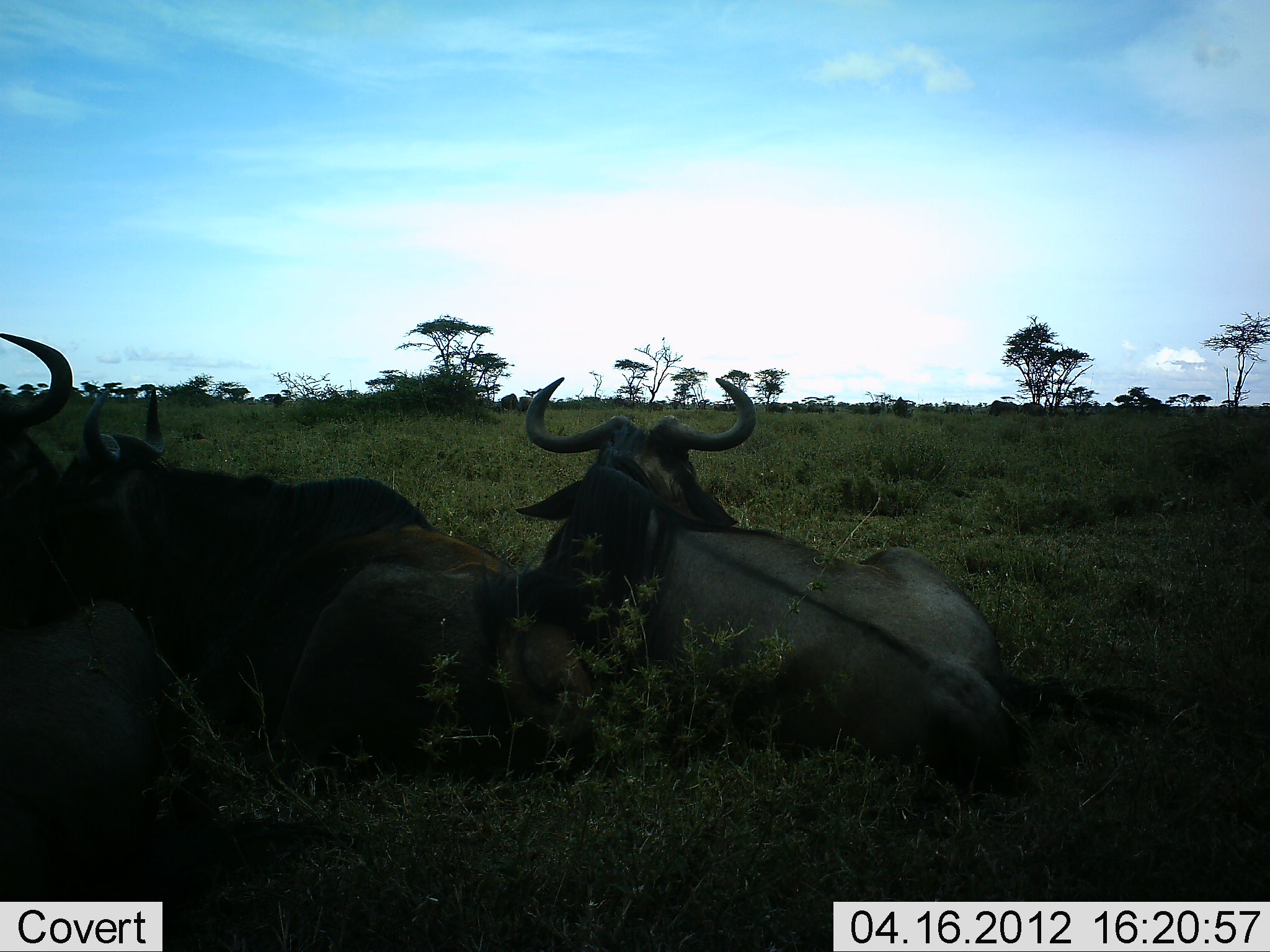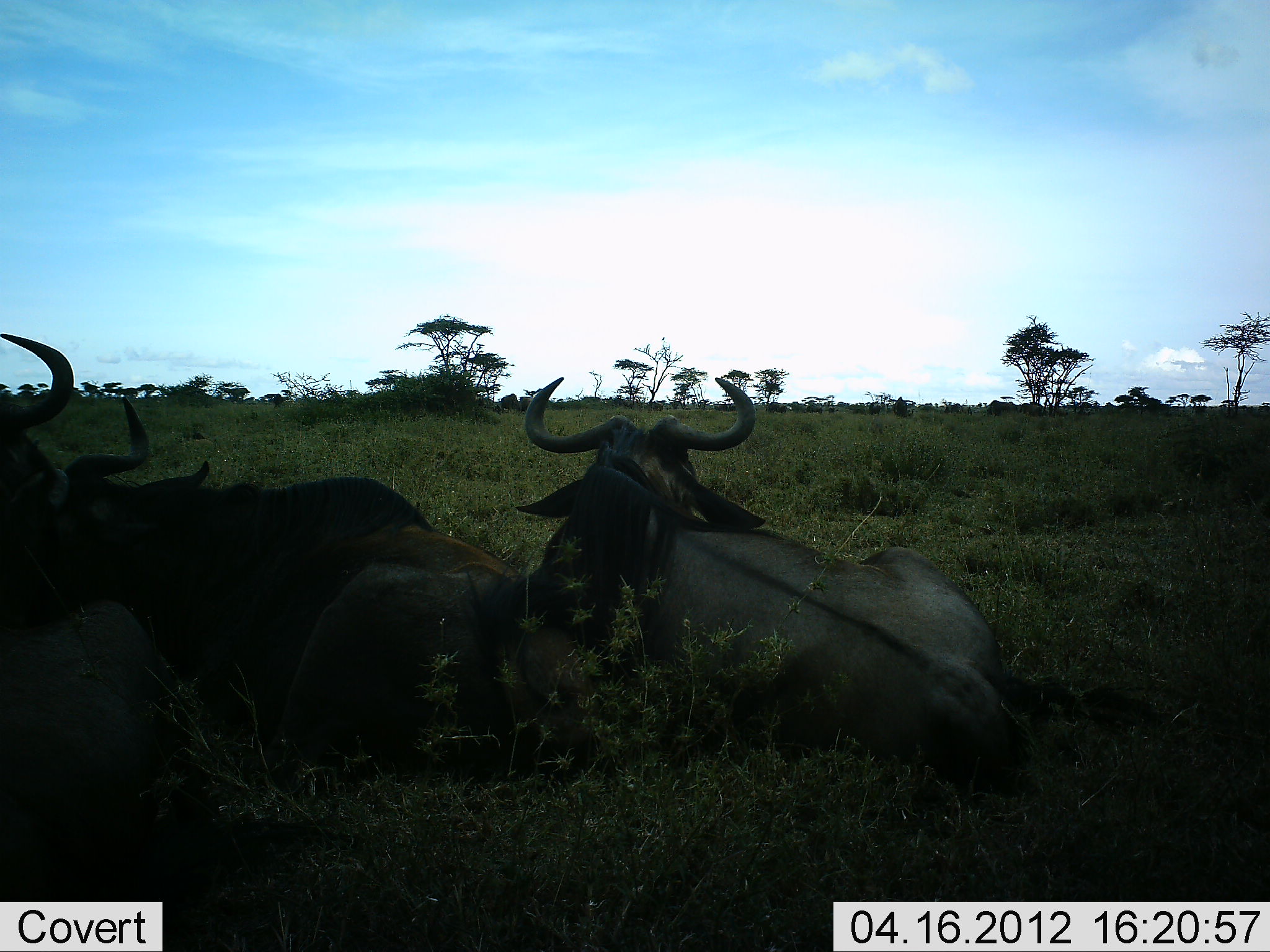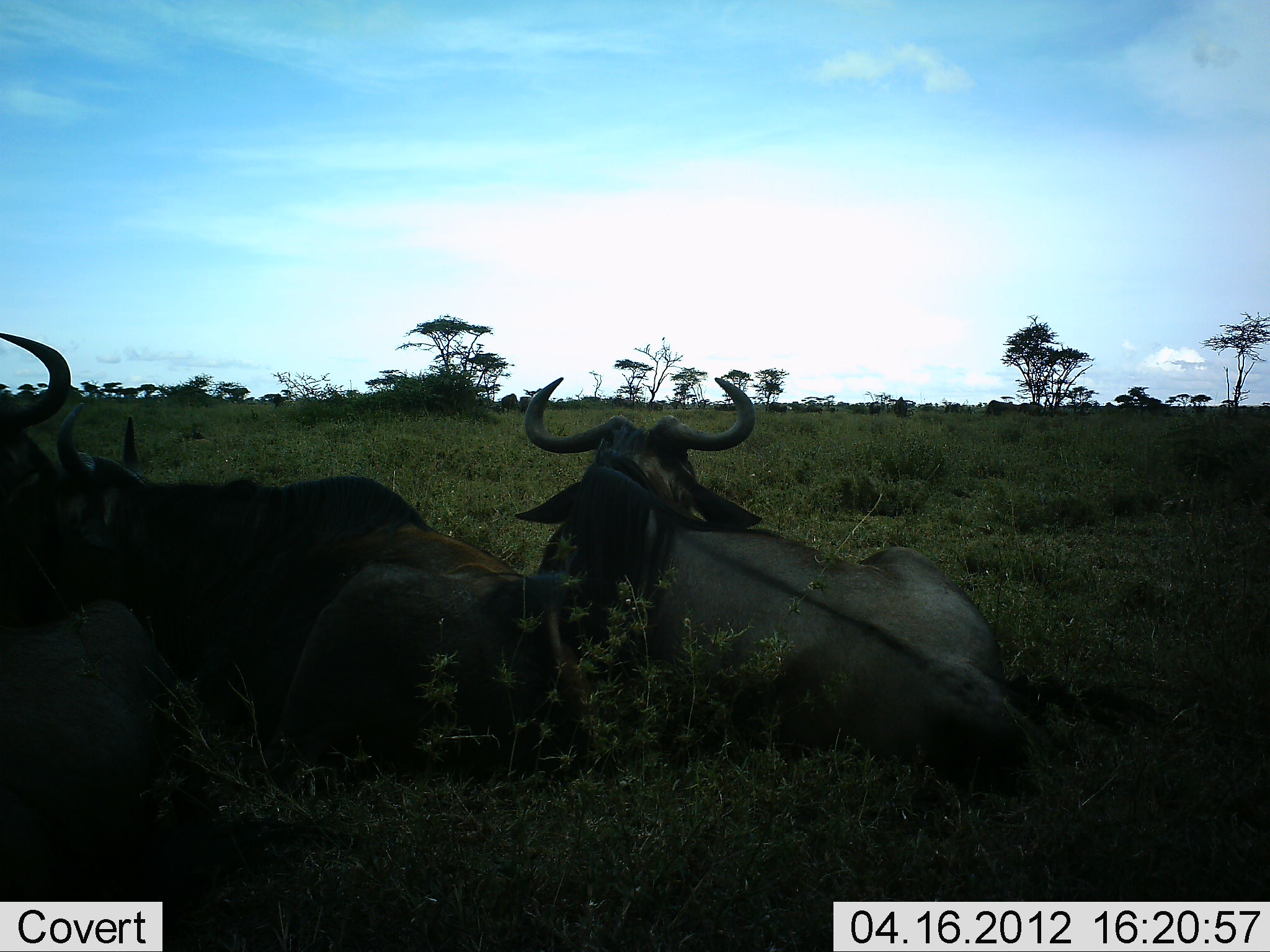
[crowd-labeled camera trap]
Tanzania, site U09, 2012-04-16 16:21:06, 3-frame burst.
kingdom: Animalia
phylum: Chordata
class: Mammalia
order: Artiodactyla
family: Bovidae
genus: Connochaetes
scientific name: Connochaetes taurinus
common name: blue wildebeest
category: wildebeest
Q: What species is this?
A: Wildebeest (blue wildebeest) (Connochaetes taurinus).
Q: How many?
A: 4.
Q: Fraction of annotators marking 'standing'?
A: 0%.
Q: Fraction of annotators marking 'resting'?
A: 100%.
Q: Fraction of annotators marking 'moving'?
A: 0%.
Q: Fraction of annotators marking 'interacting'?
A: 6%.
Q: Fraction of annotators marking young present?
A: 6%.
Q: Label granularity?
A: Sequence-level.